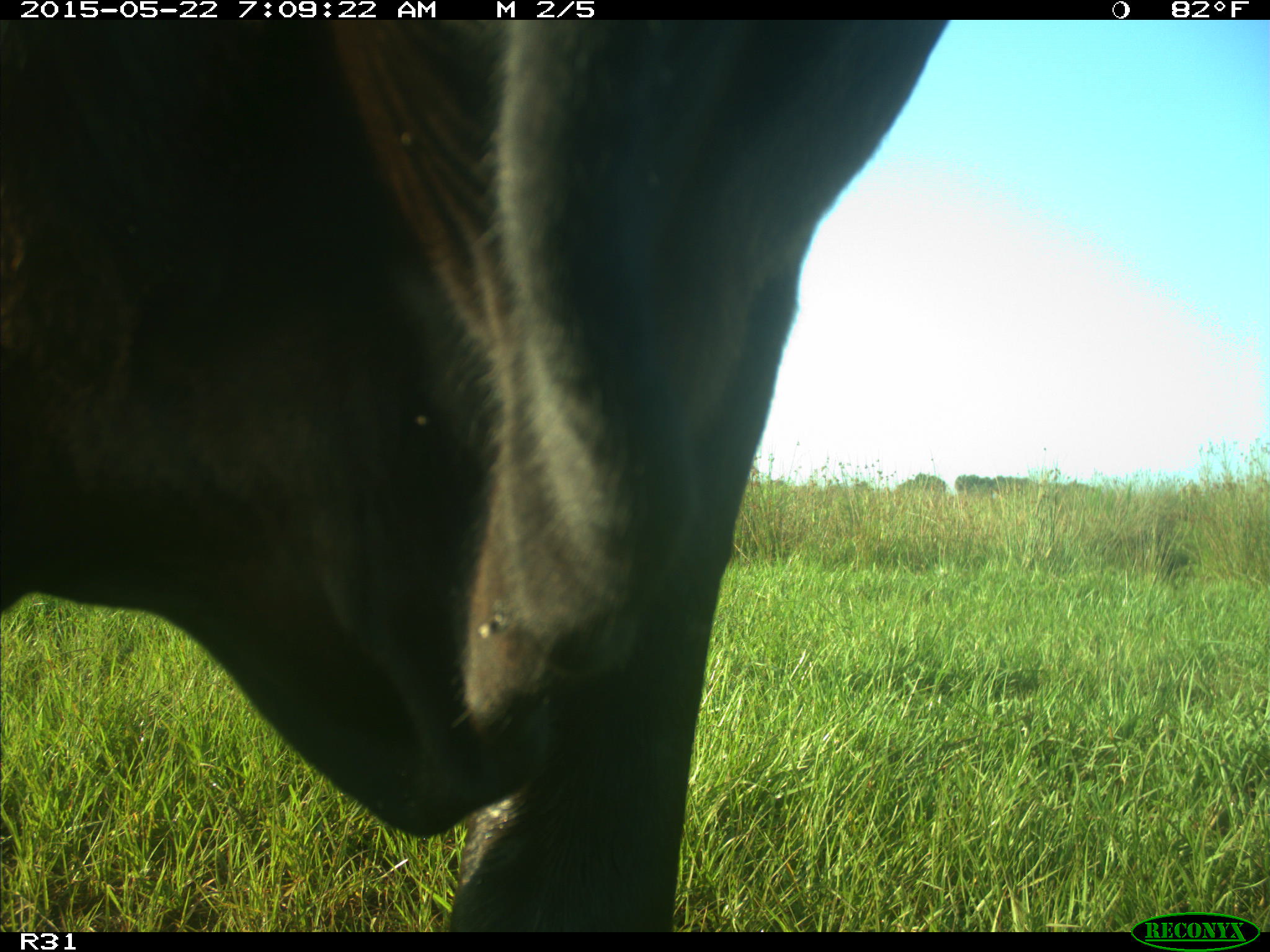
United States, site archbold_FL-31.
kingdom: Animalia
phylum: Chordata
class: Mammalia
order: Artiodactyla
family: Bovidae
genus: Bos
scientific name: Bos taurus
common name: domestic cow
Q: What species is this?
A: Bos taurus (domestic cow).